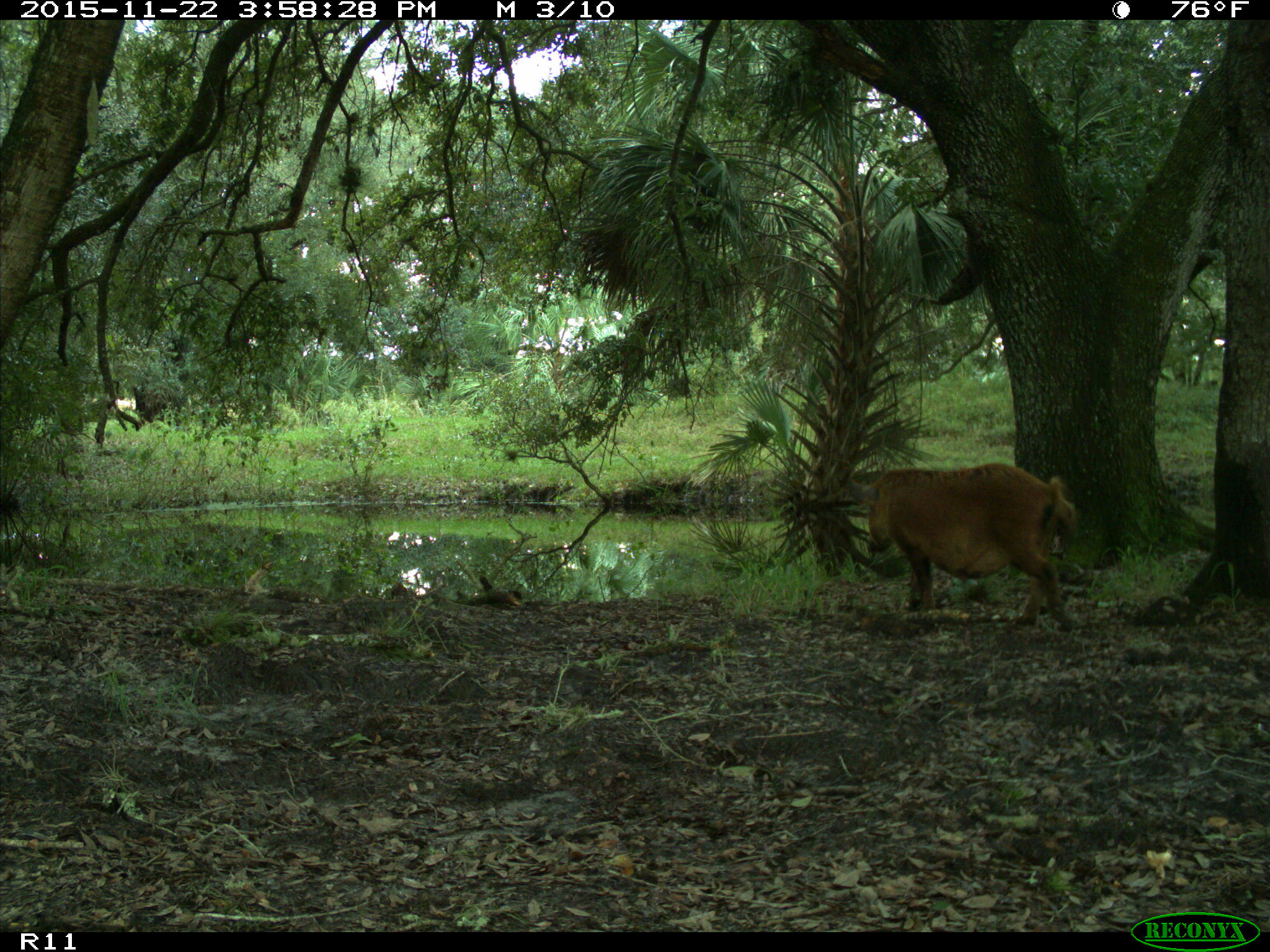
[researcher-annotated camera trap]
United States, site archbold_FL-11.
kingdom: Animalia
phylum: Chordata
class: Mammalia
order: Artiodactyla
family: Suidae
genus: Sus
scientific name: Sus scrofa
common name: wild boar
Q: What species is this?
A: Sus scrofa (wild boar).